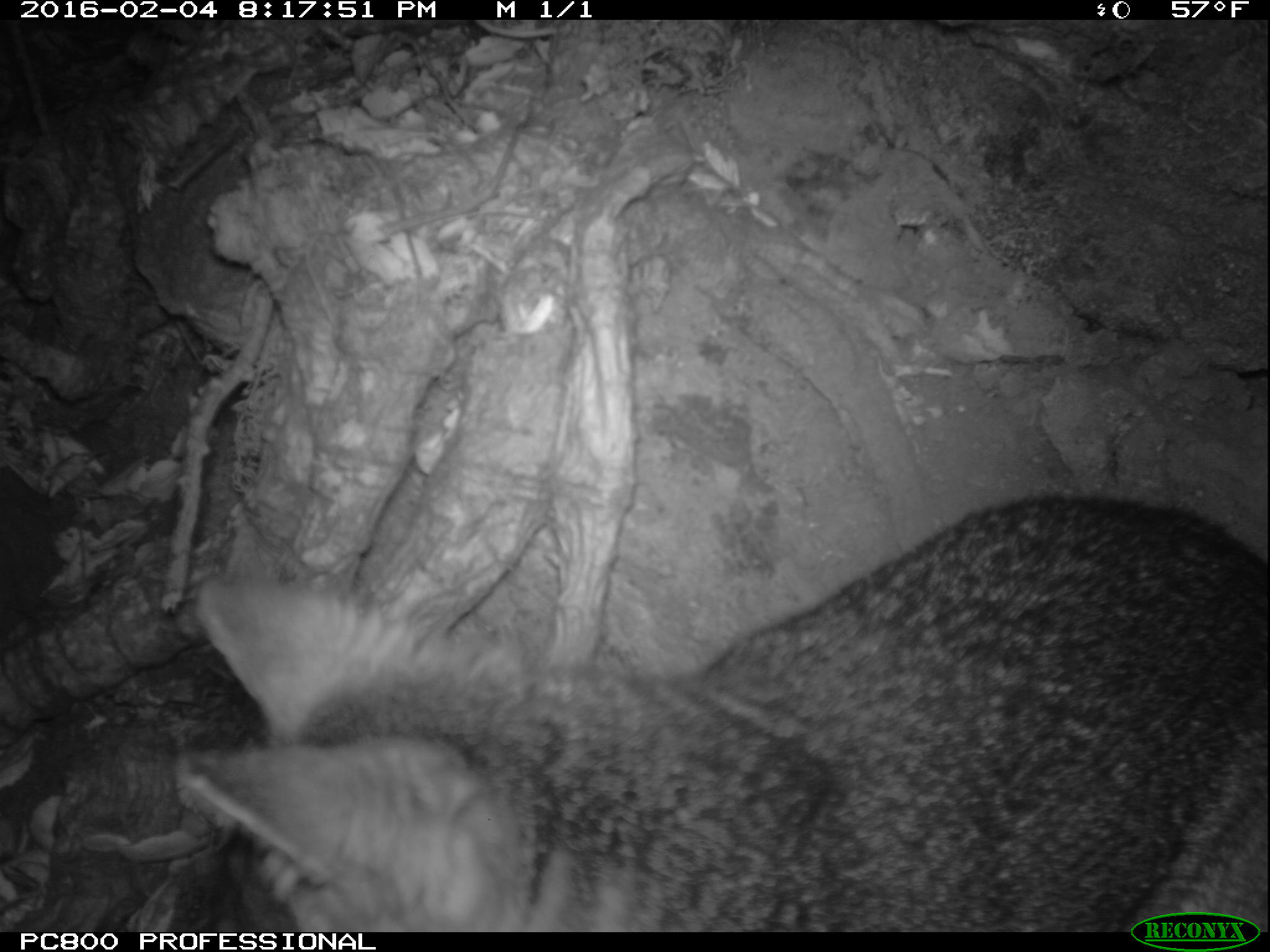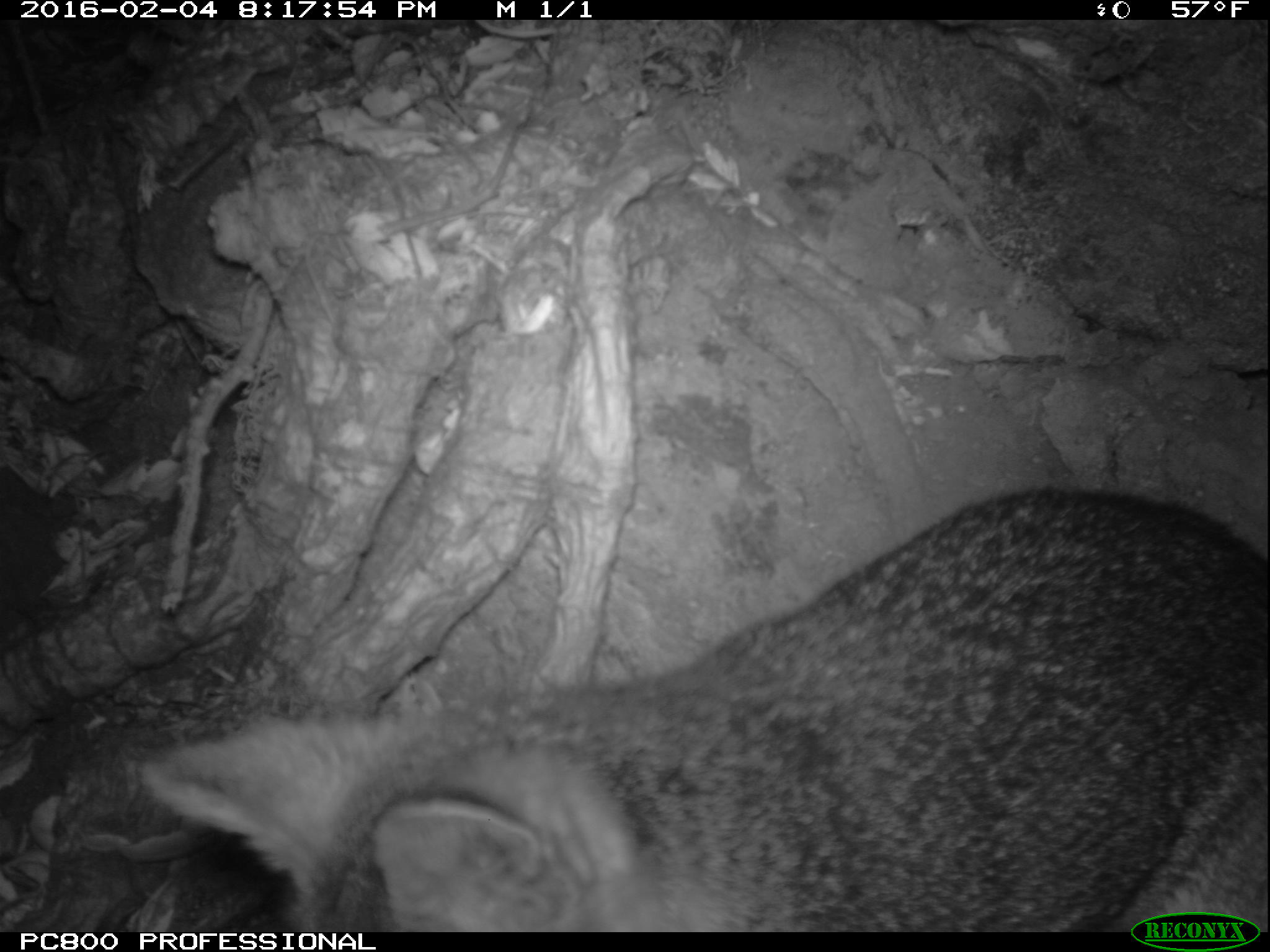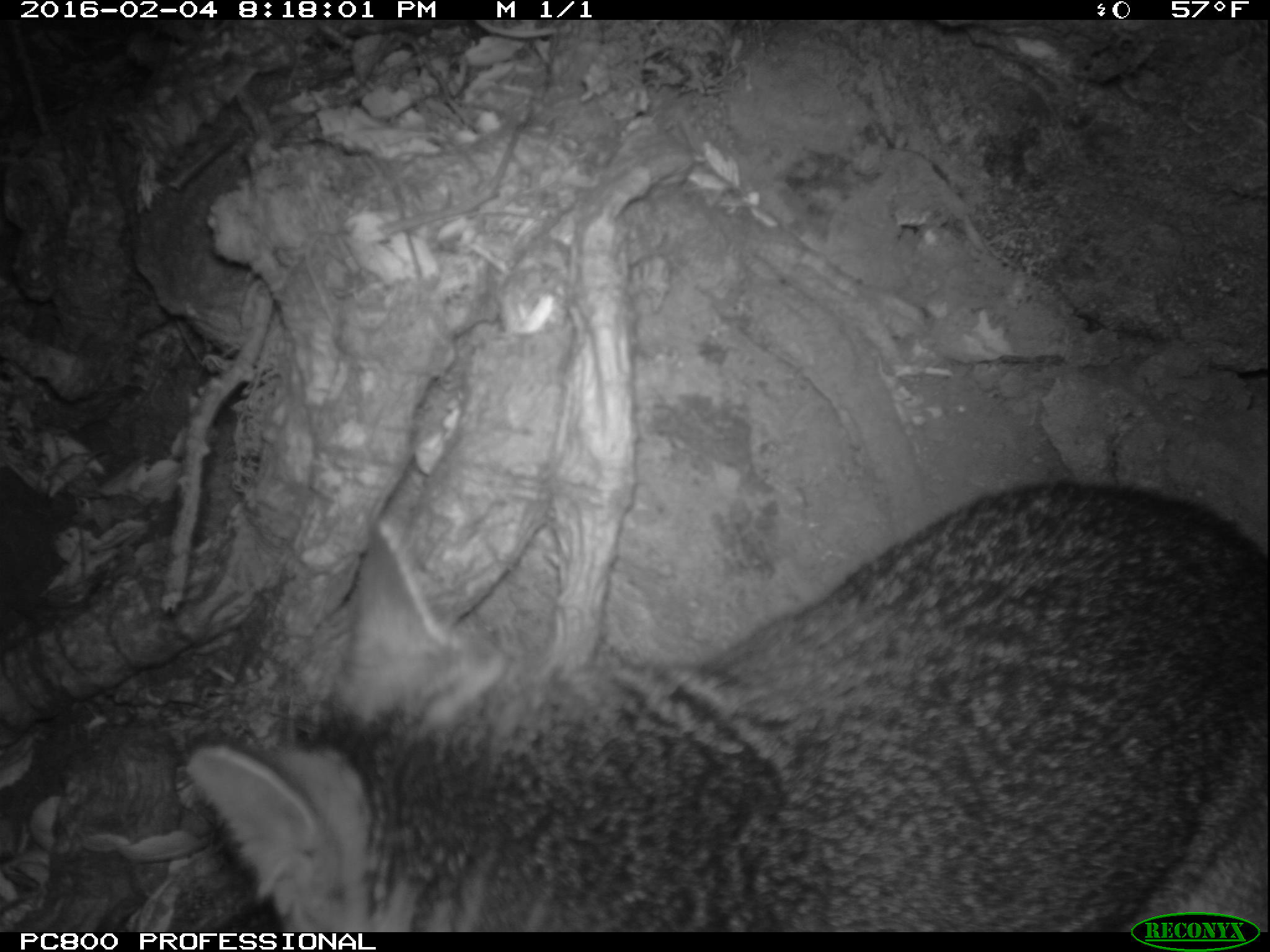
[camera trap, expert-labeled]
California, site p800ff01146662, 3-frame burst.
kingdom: Animalia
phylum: Chordata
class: Mammalia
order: Carnivora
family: Canidae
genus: Urocyon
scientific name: Urocyon littoralis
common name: island fox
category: fox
Fox (island fox) (Urocyon littoralis).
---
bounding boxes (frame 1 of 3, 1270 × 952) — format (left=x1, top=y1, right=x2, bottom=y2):
fox: (left=171, top=493, right=1269, bottom=933)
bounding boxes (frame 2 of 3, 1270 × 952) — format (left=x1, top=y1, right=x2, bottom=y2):
fox: (left=134, top=485, right=1269, bottom=931)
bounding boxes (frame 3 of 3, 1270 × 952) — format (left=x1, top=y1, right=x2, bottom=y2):
fox: (left=187, top=480, right=1268, bottom=932)